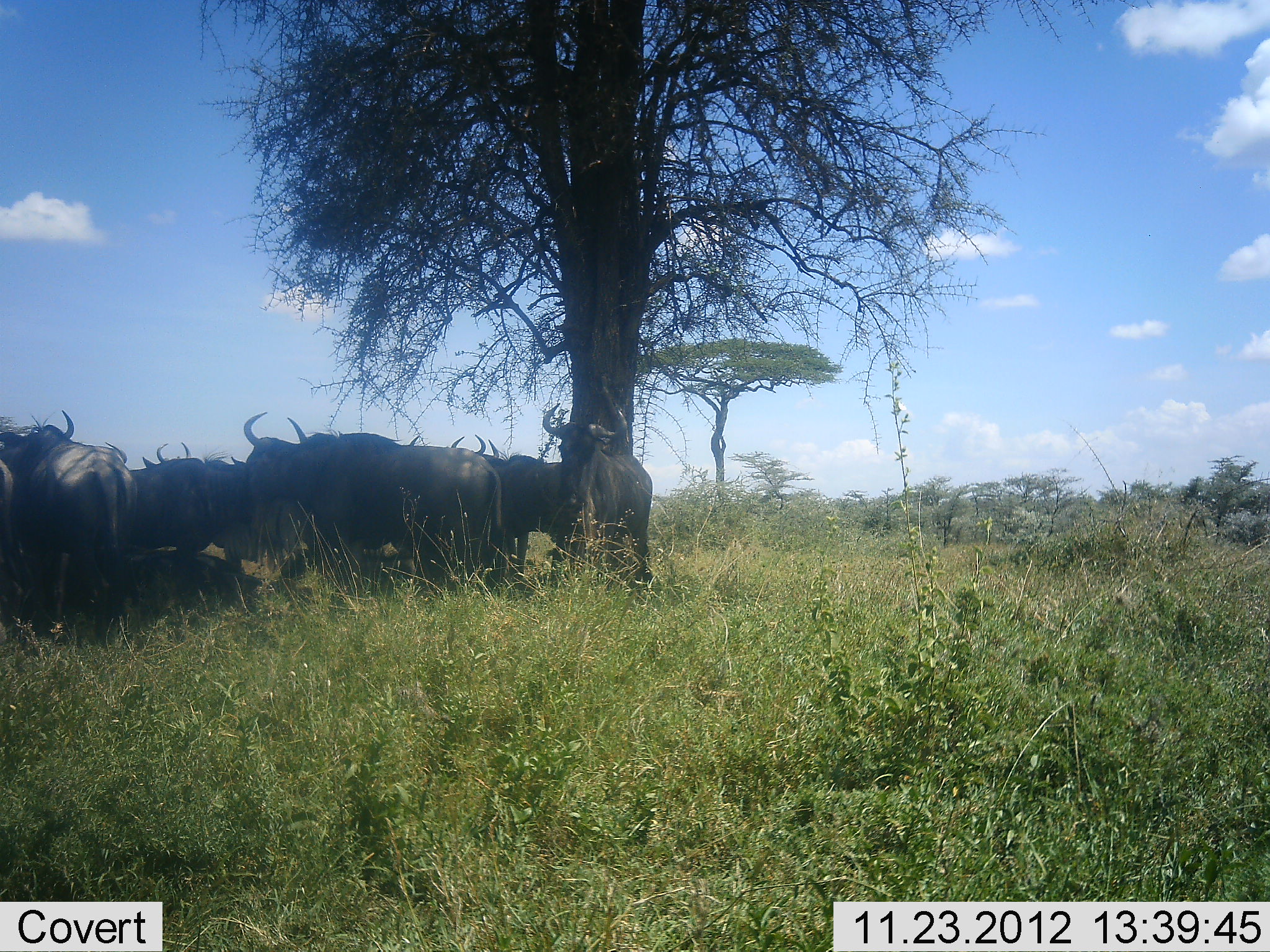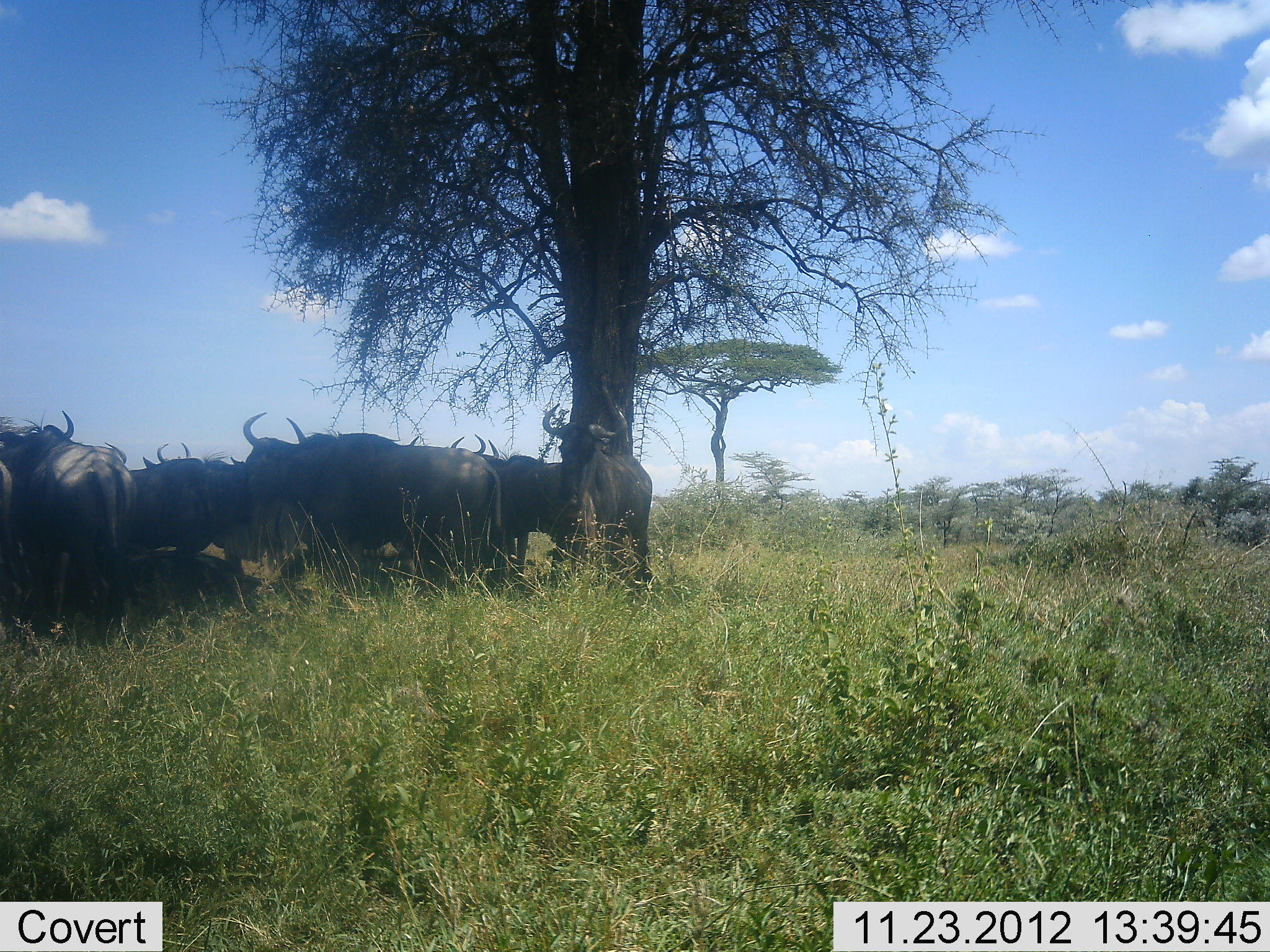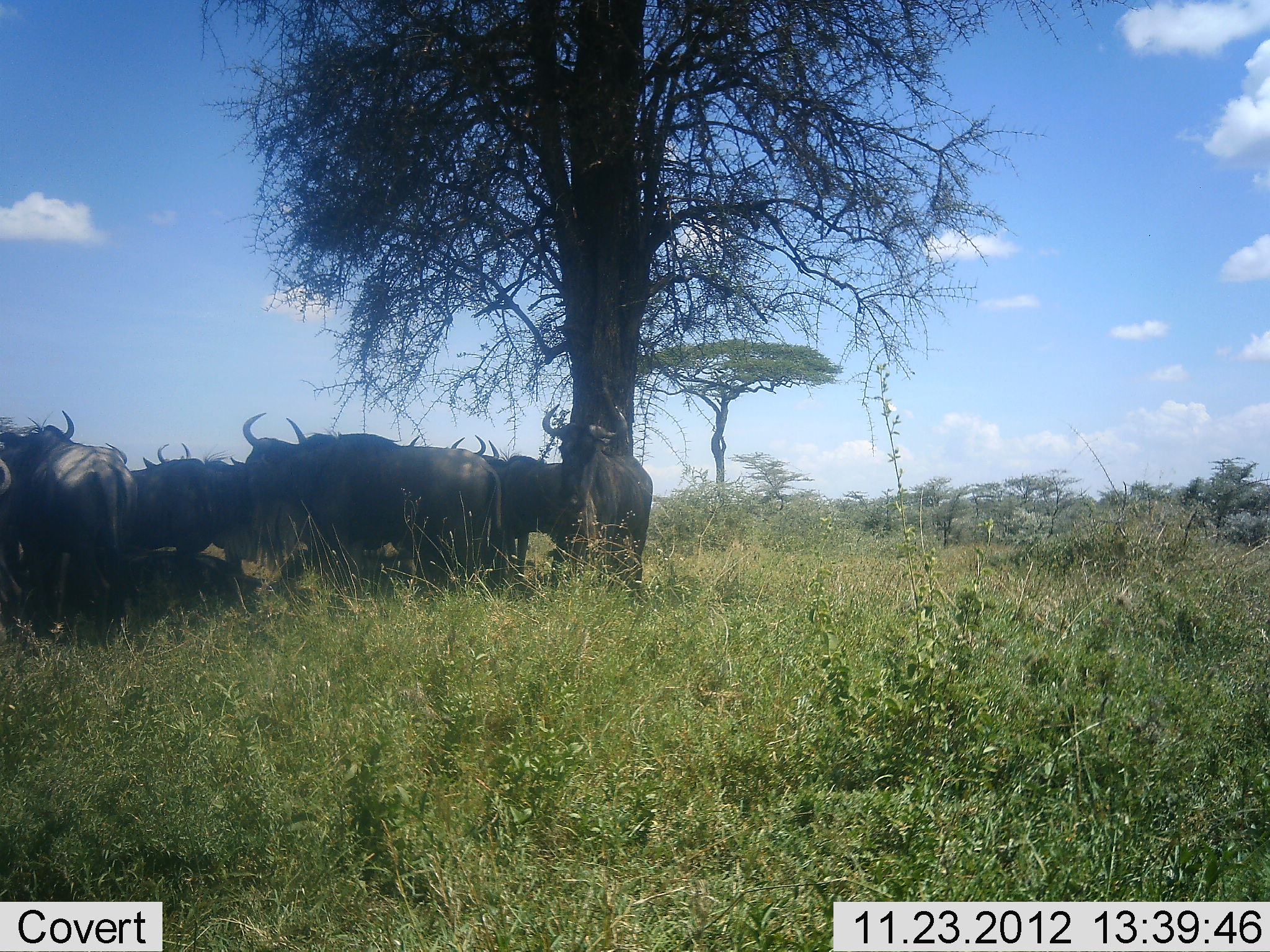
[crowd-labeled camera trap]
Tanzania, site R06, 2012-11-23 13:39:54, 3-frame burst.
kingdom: Animalia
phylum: Chordata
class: Mammalia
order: Artiodactyla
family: Bovidae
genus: Connochaetes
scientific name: Connochaetes taurinus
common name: blue wildebeest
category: wildebeest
Wildebeest (blue wildebeest) (Connochaetes taurinus), count 8. Behavior (volunteer vote fractions): standing 80%, resting 40%, moving 0%, interacting 20%. Young present (vote fraction): 0%. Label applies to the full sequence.